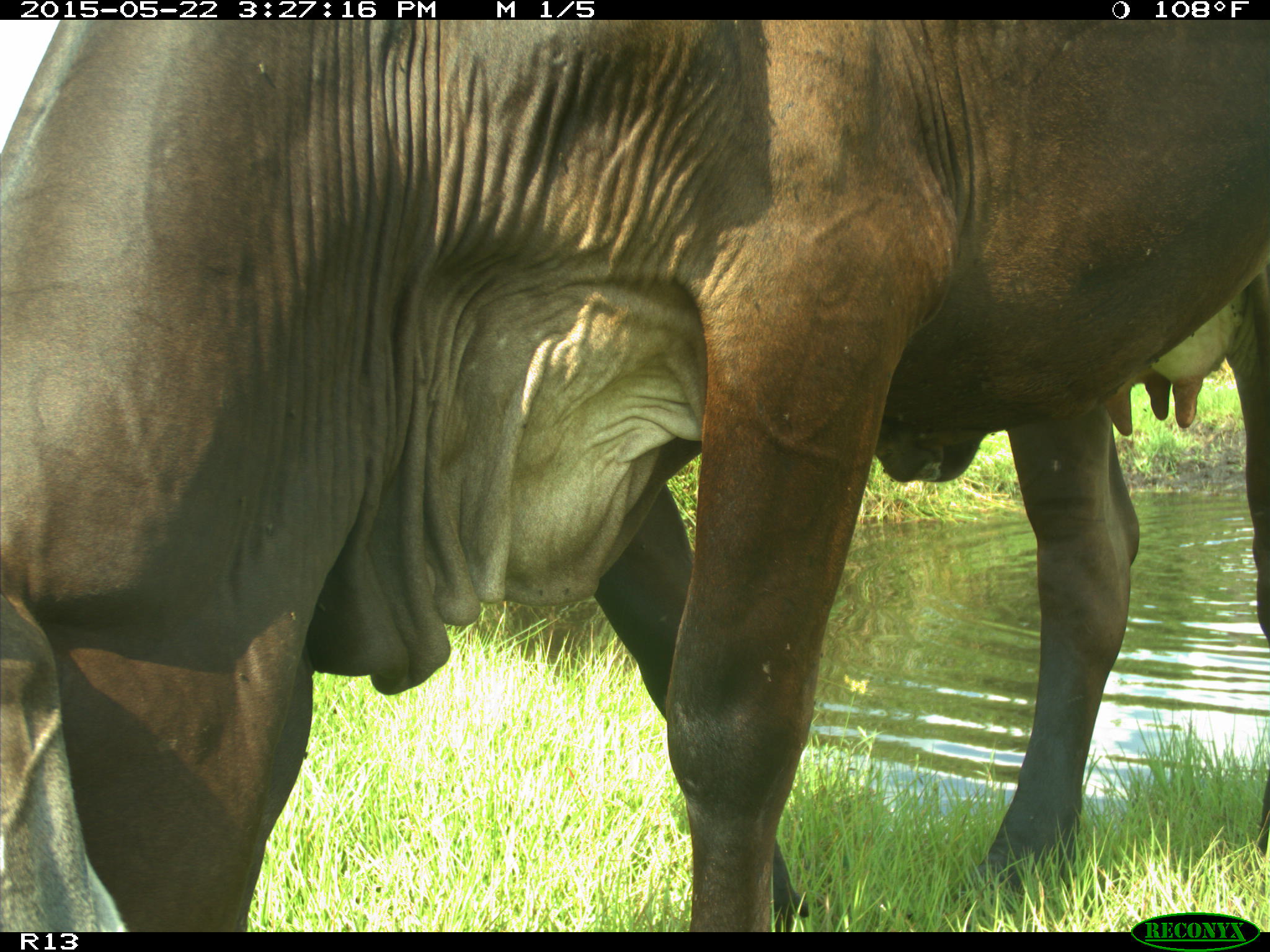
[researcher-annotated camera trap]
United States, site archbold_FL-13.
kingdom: Animalia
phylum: Chordata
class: Mammalia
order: Artiodactyla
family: Bovidae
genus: Bos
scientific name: Bos taurus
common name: domestic cow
Bos taurus (domestic cow).